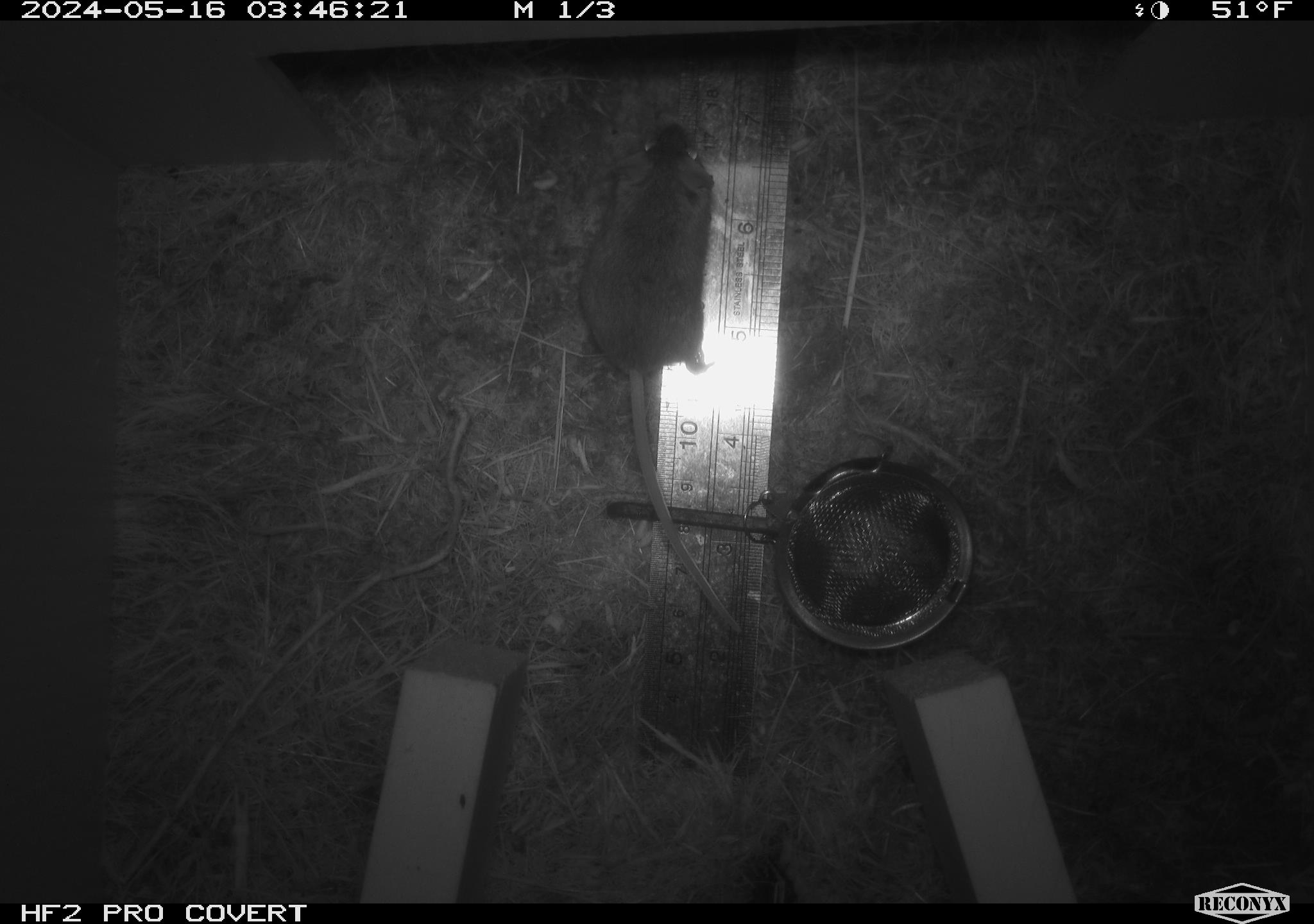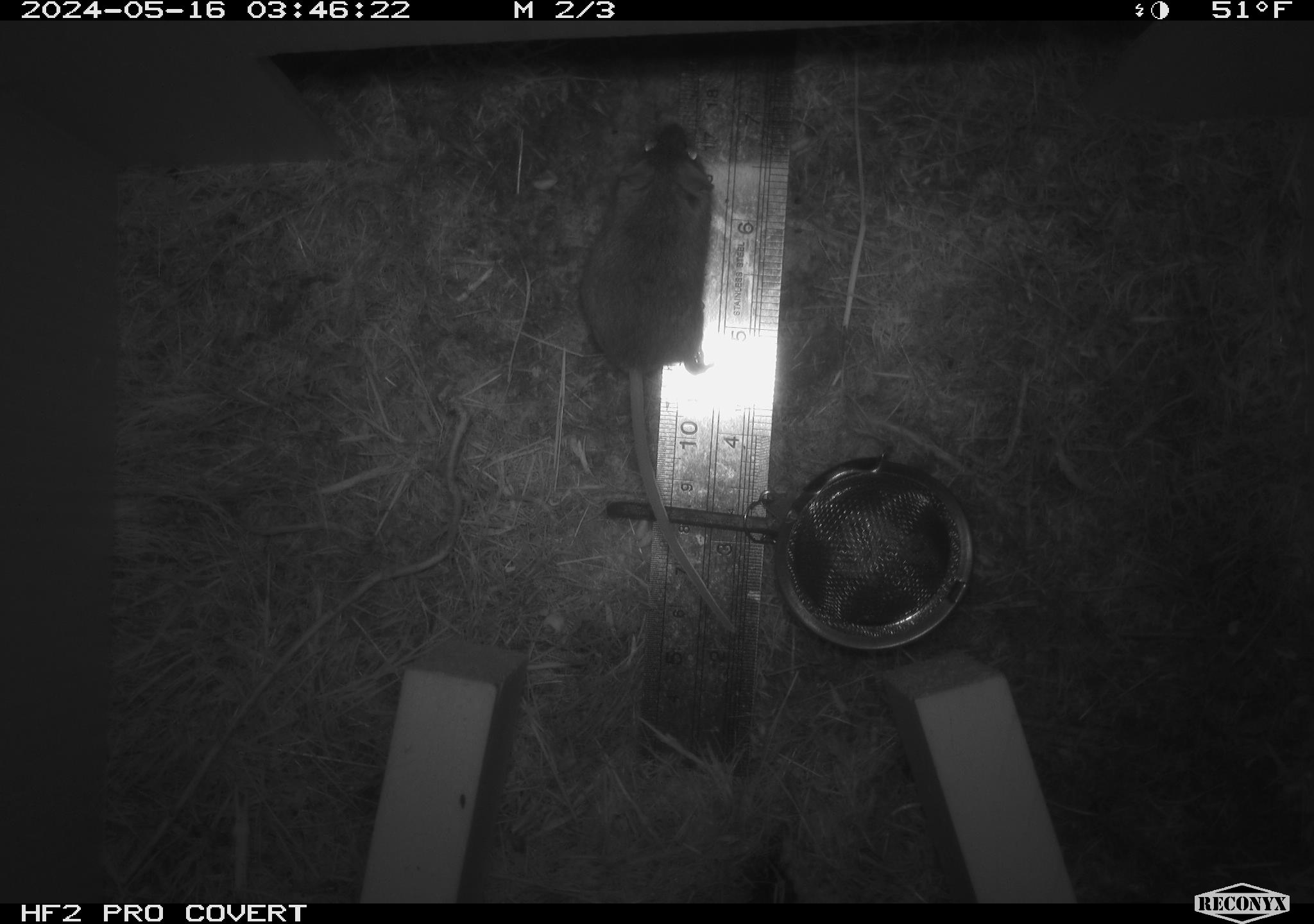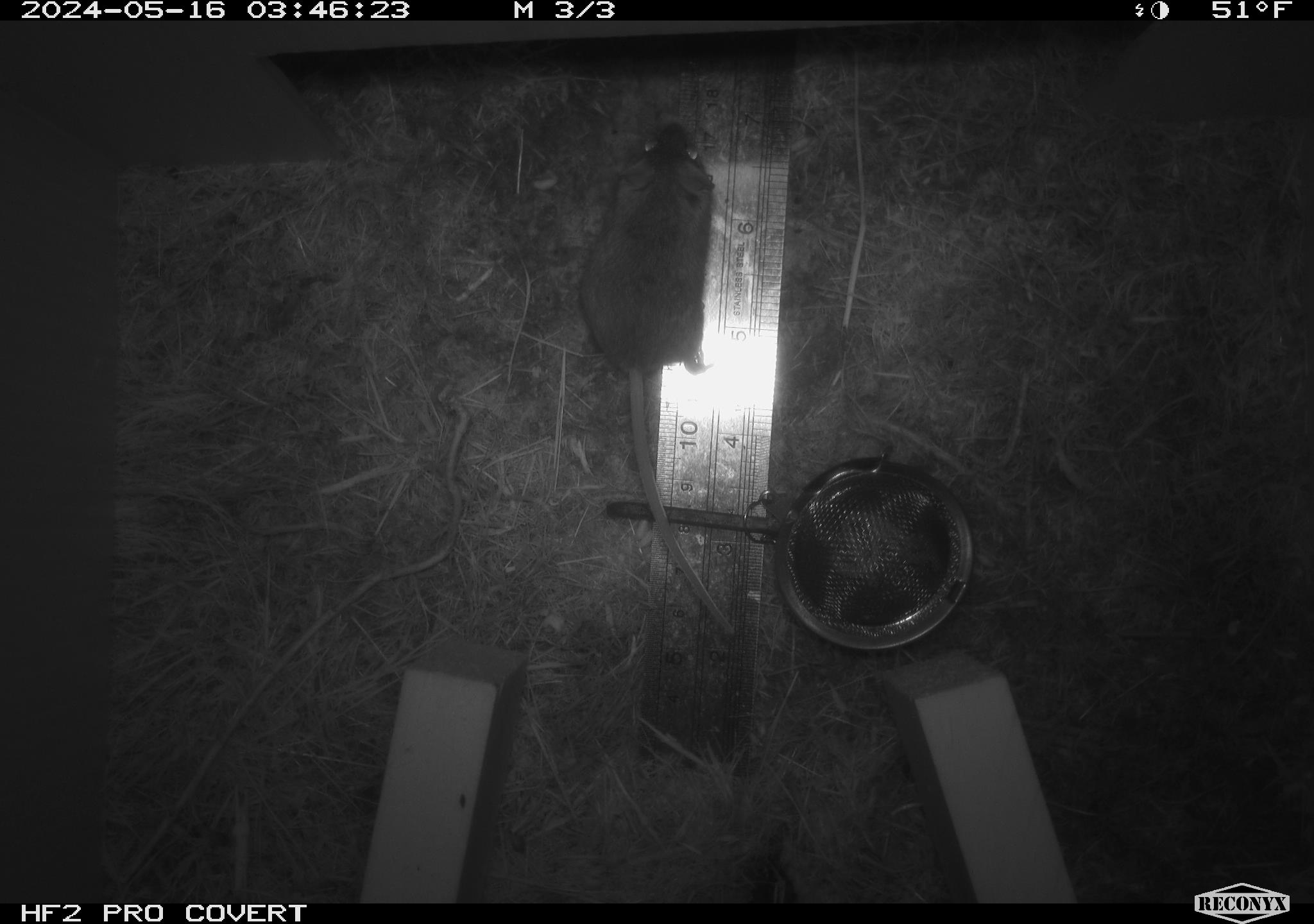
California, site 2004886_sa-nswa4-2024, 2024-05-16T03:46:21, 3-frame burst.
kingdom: Animalia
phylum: Chordata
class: Mammalia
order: Rodentia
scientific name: Rodentia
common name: rodent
Rodent (Rodentia).